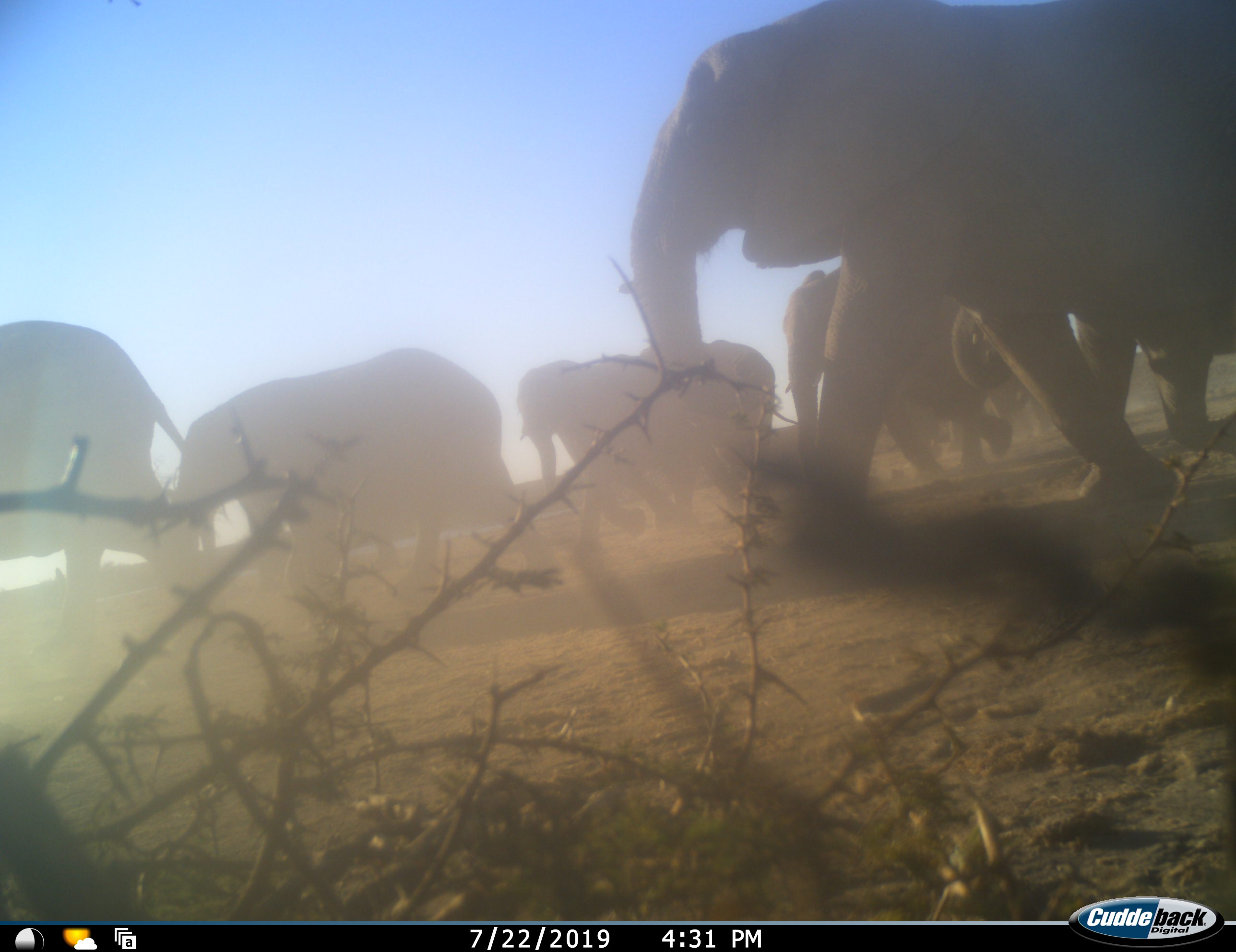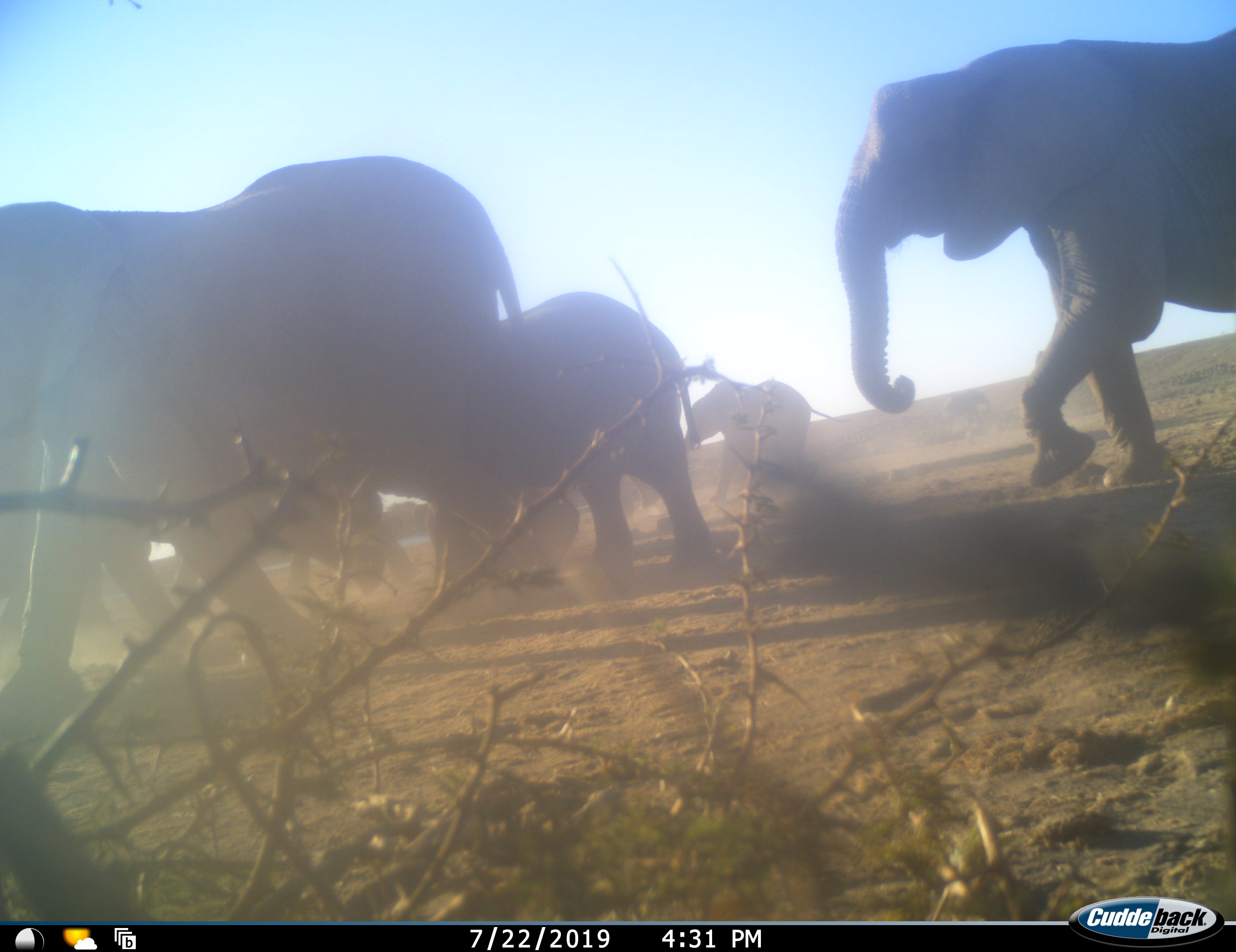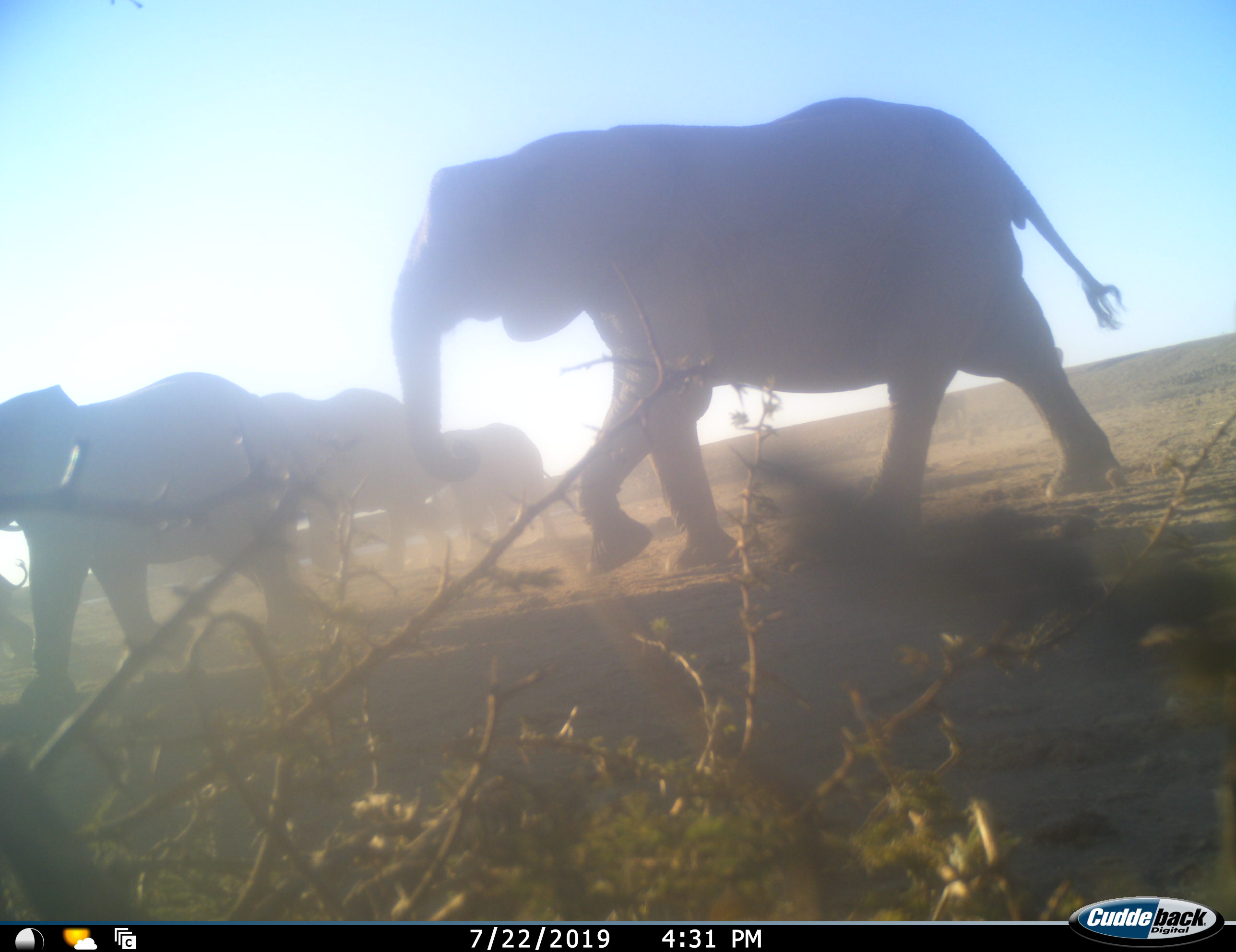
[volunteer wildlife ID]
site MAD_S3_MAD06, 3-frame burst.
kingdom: Animalia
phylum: Chordata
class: Mammalia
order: Proboscidea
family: Elephantidae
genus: Loxodonta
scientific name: Loxodonta africana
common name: african bush elephant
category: elephant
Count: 7.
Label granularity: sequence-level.